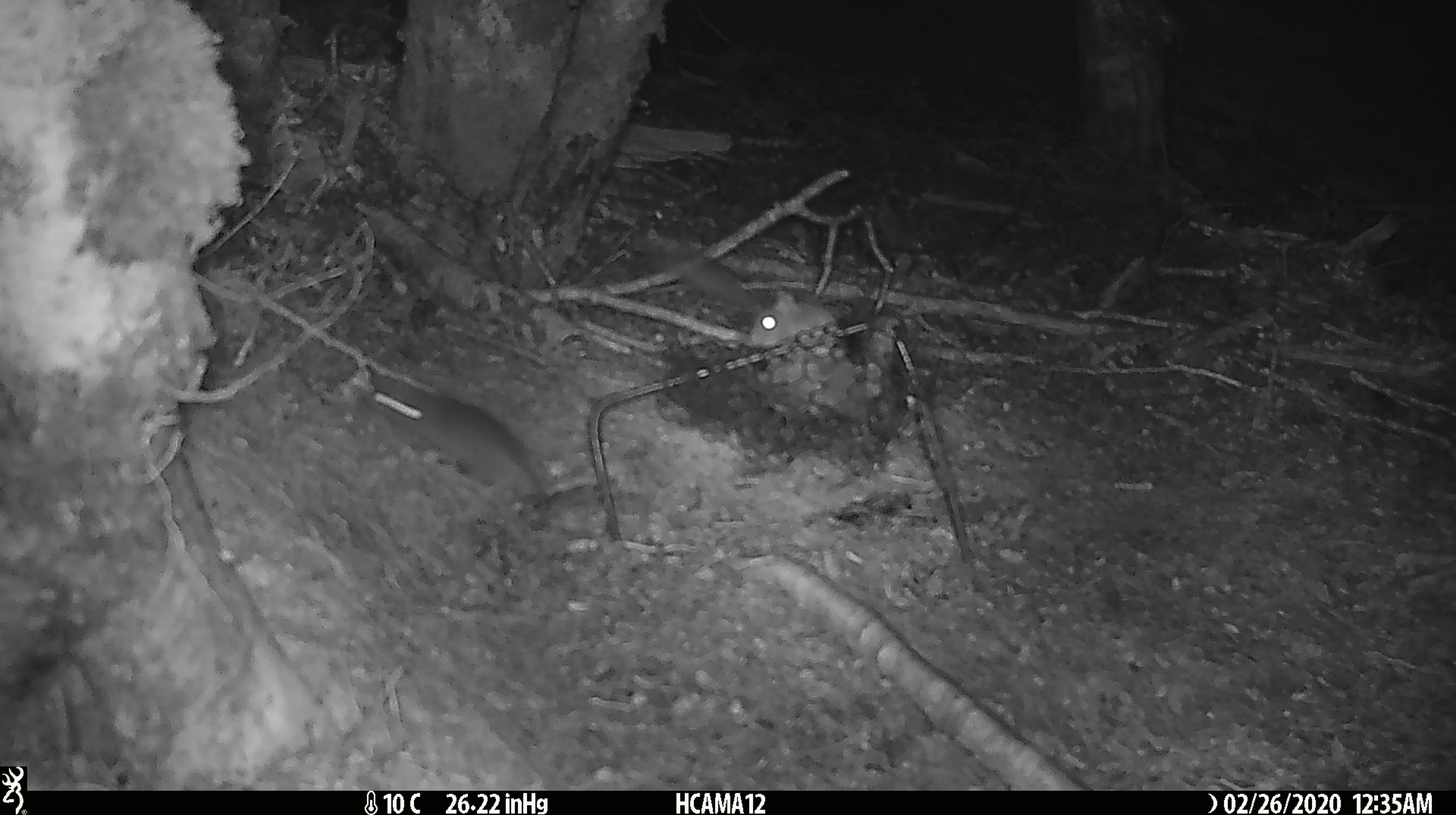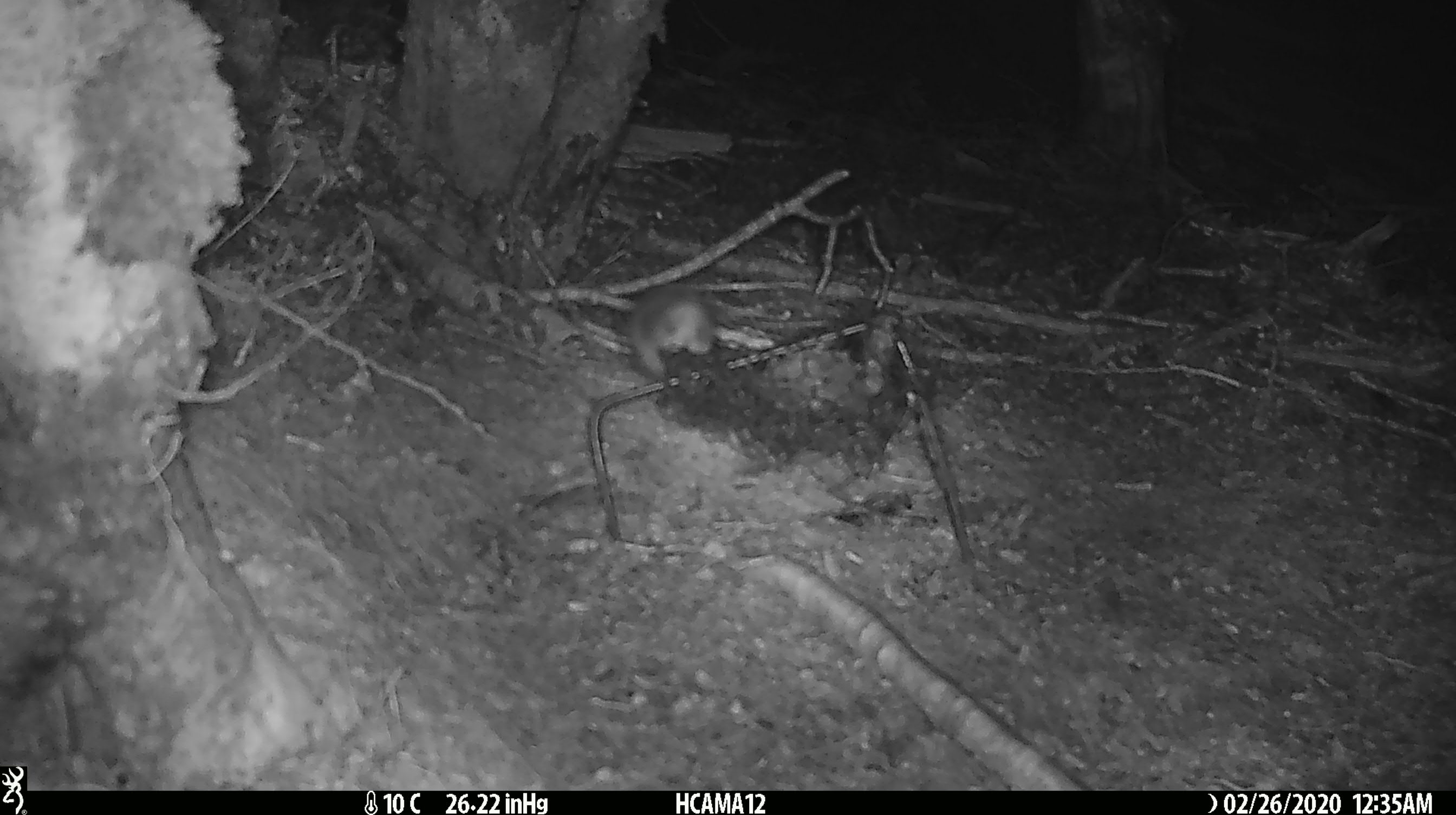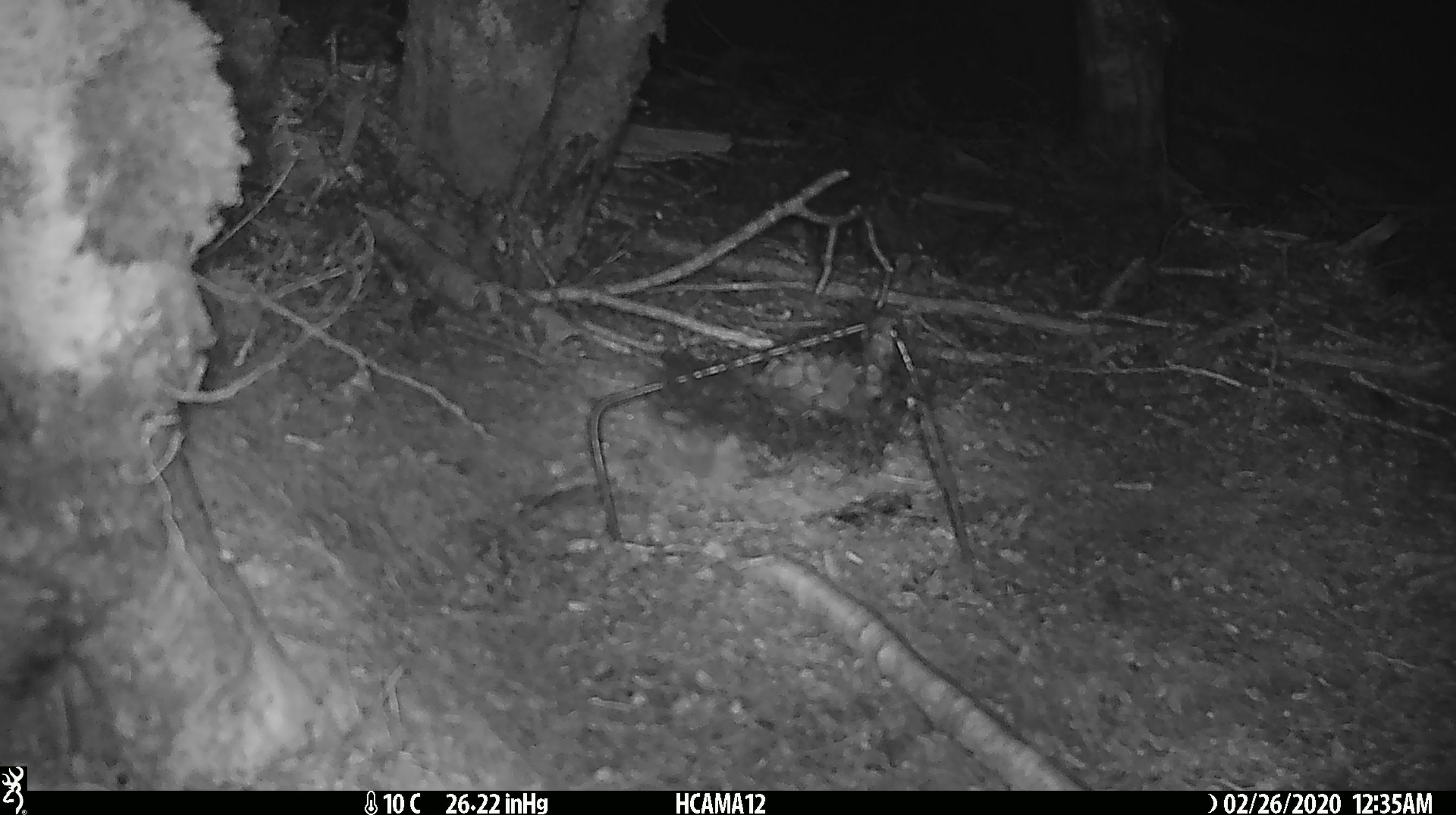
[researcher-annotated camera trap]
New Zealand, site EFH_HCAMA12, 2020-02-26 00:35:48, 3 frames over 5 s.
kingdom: Animalia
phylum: Chordata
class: Mammalia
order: Rodentia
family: Muridae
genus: Mus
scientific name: Mus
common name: mouse